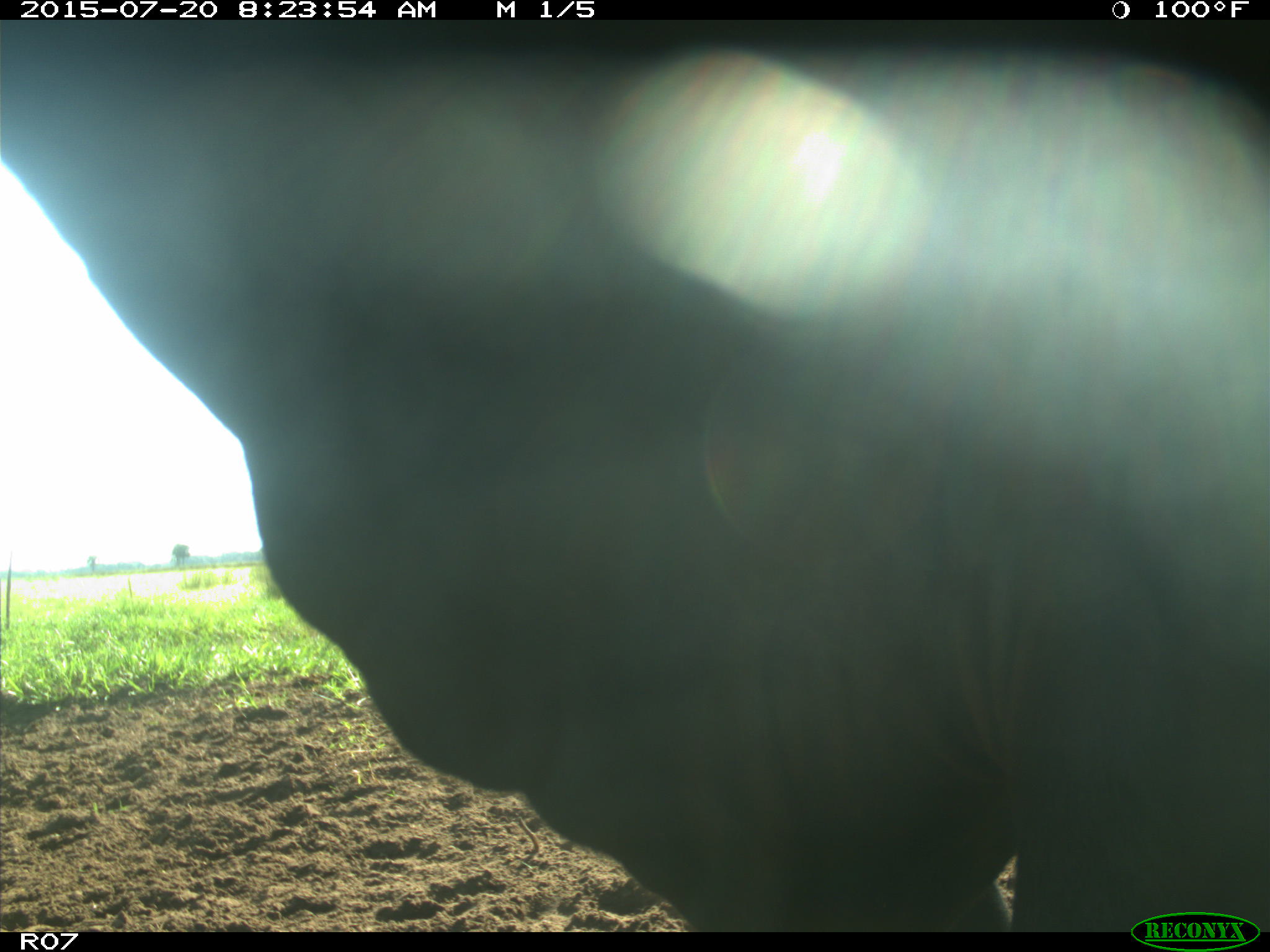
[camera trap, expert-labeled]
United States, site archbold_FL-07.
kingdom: Animalia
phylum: Chordata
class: Mammalia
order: Artiodactyla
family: Bovidae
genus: Bos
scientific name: Bos taurus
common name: domestic cow